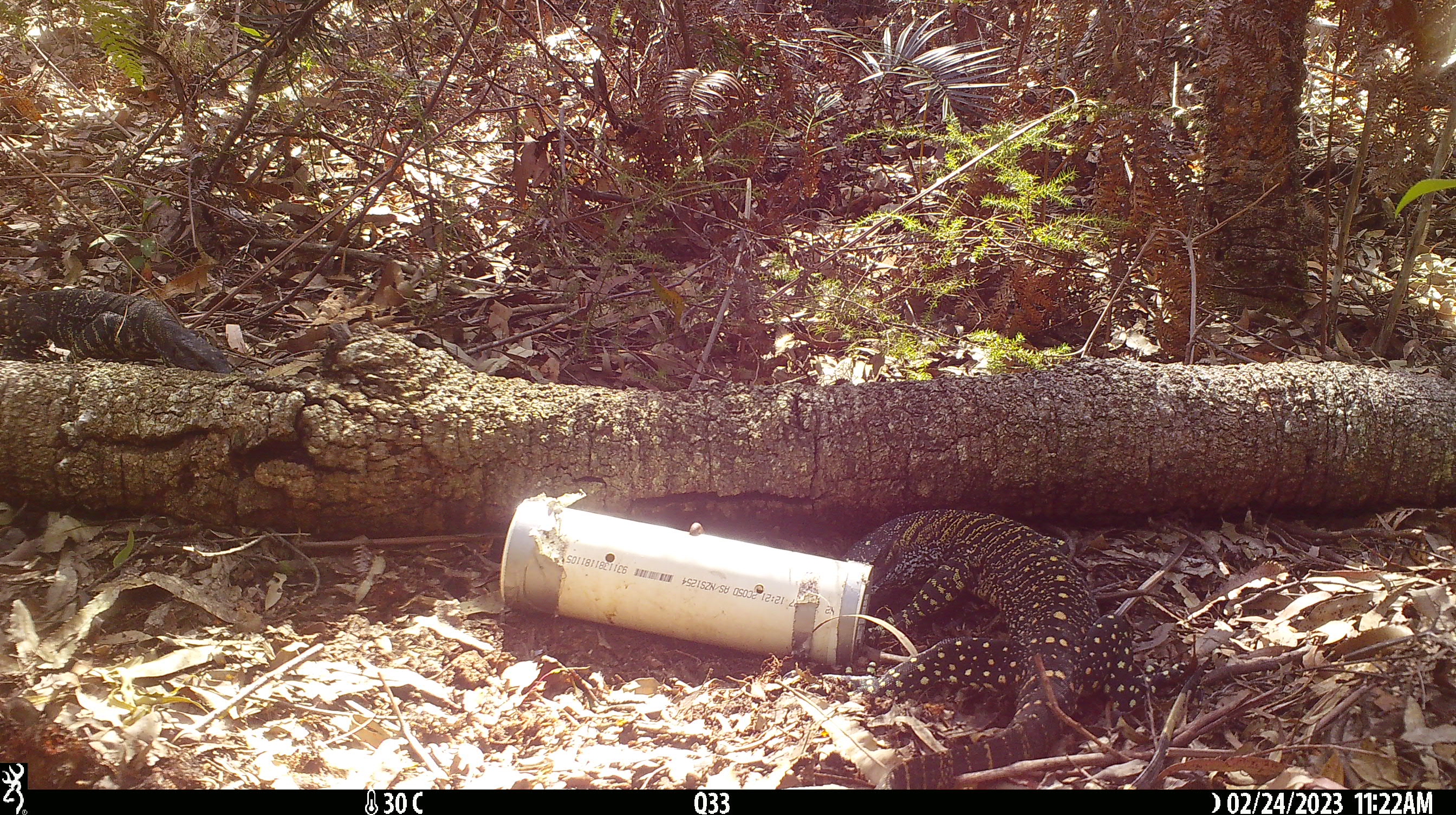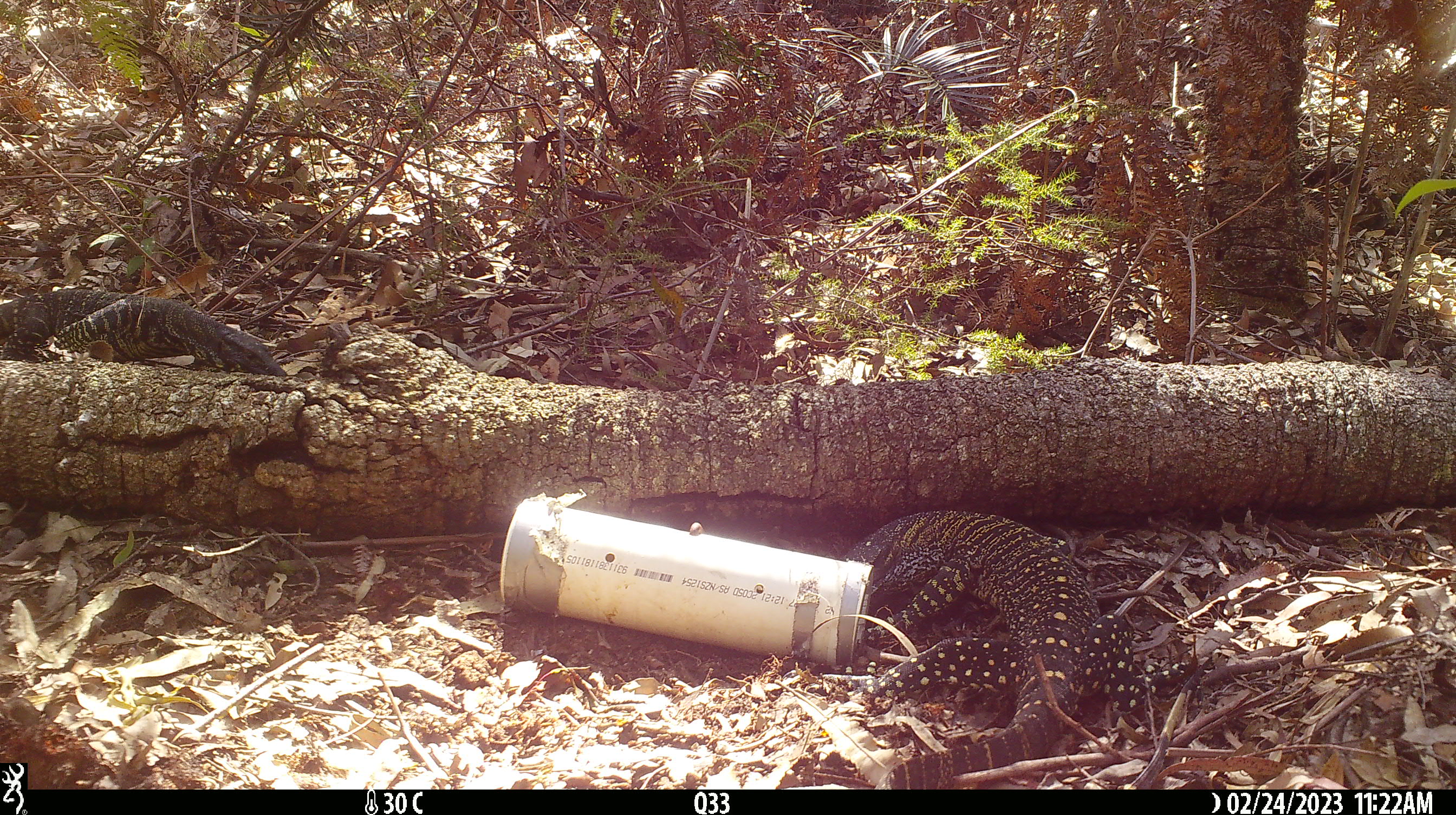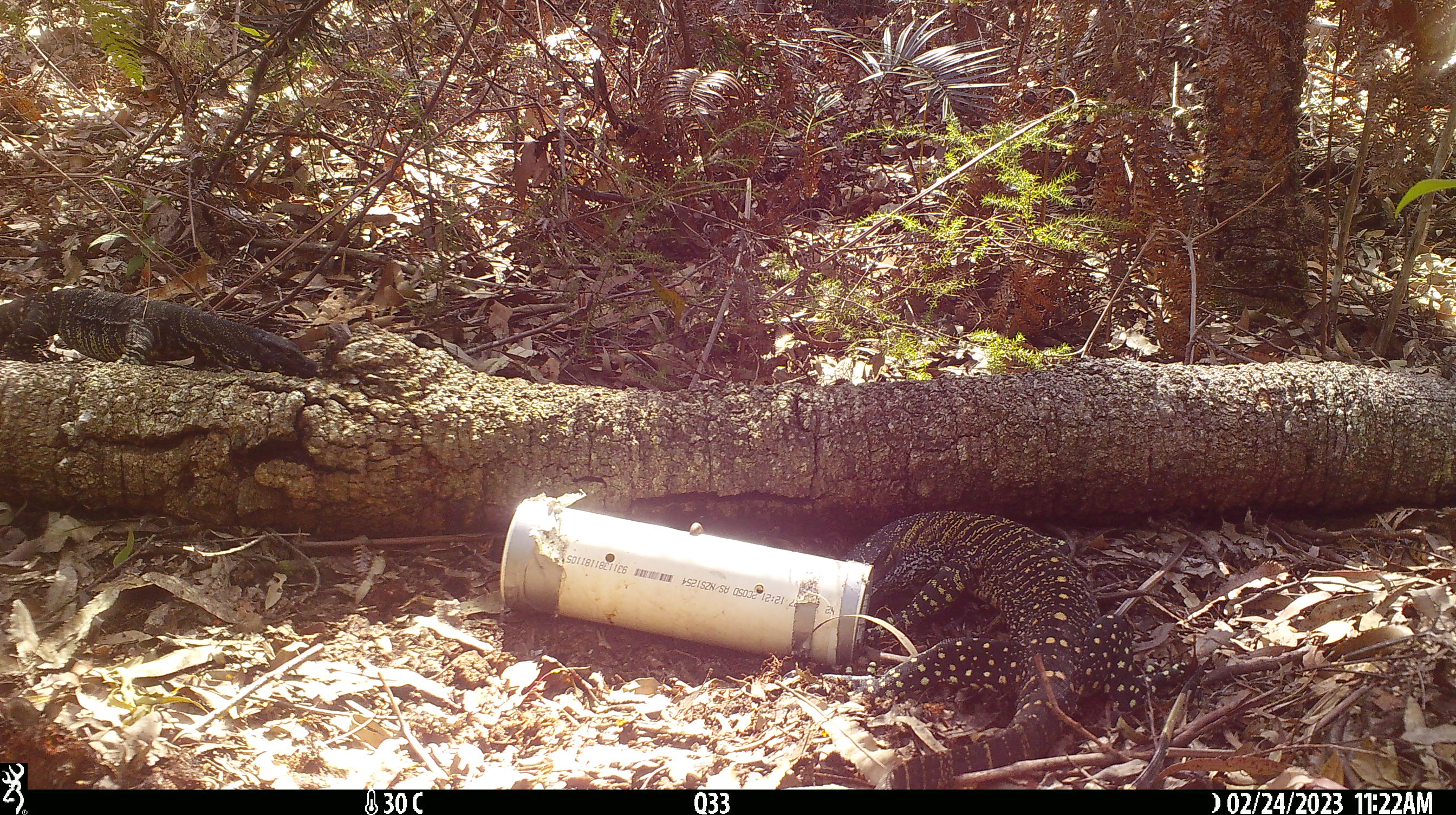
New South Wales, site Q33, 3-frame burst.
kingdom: Animalia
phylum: Chordata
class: Reptilia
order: Squamata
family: Varanidae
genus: Varanus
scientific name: Varanus varius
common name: lace monitor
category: goanna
Goanna (lace monitor) (Varanus varius).